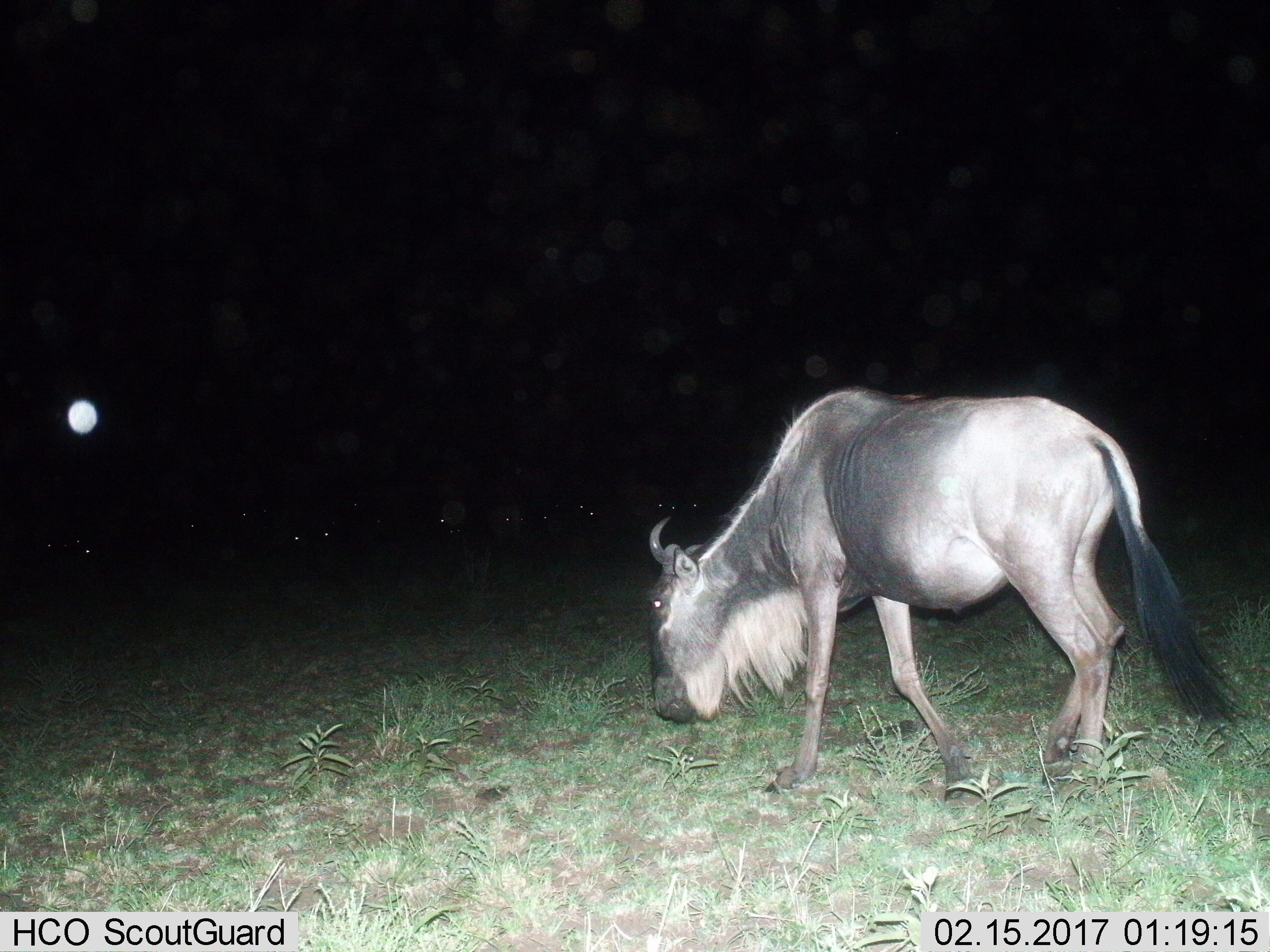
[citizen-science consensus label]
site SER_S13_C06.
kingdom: Animalia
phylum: Chordata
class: Mammalia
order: Artiodactyla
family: Bovidae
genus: Connochaetes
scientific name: Connochaetes taurinus taurinus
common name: blue wildebeest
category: wildebeestblue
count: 11-50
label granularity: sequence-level